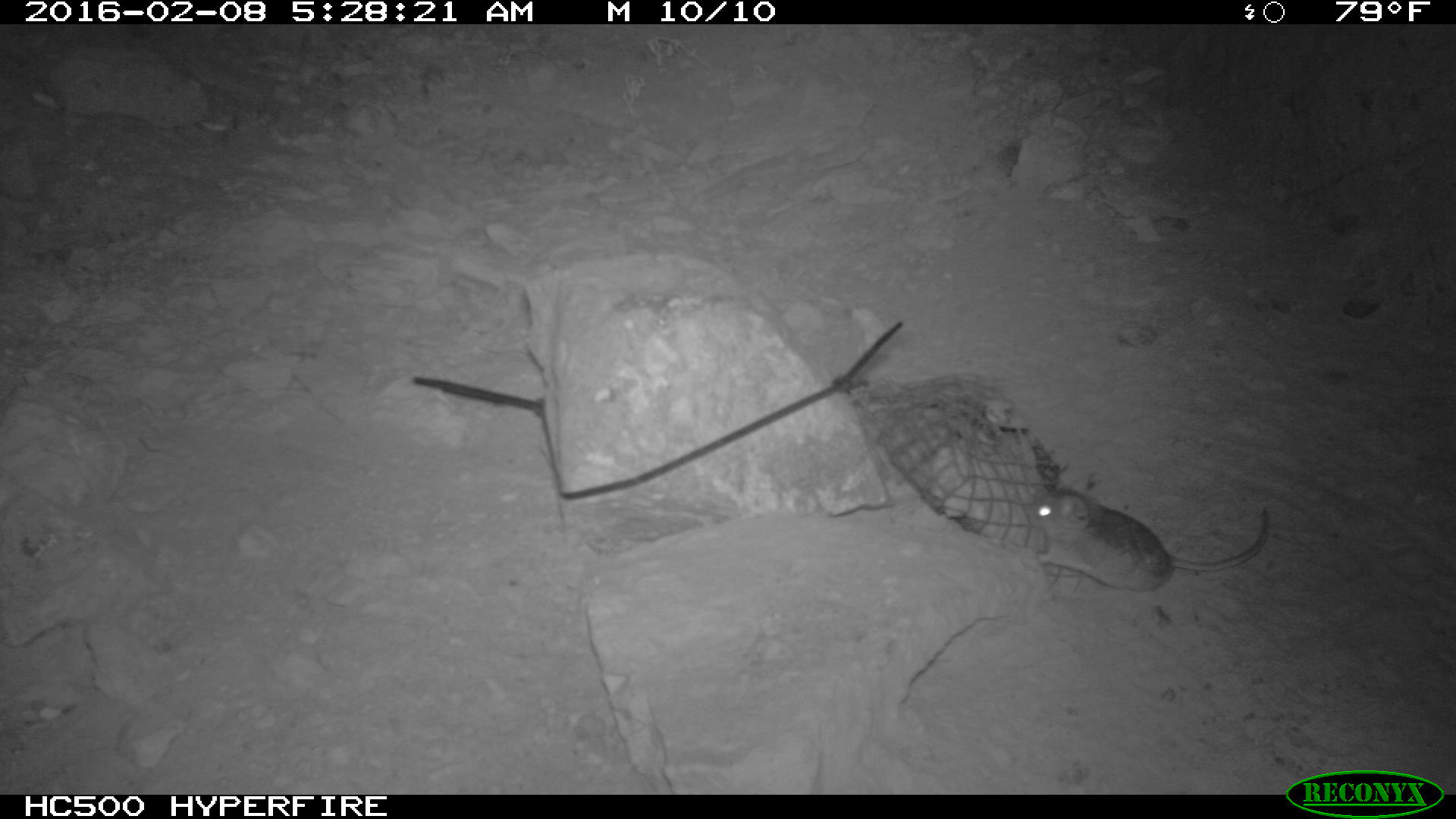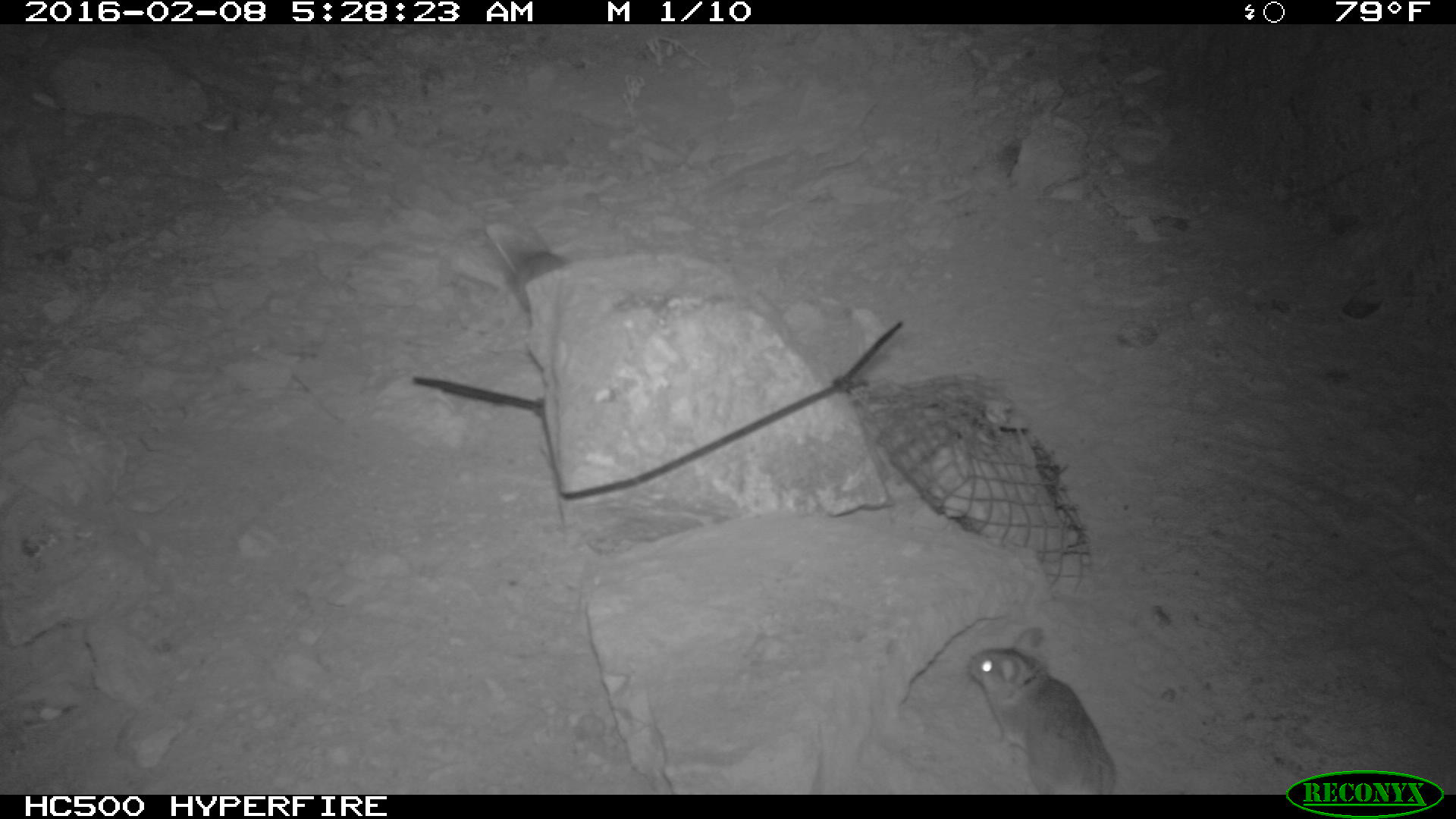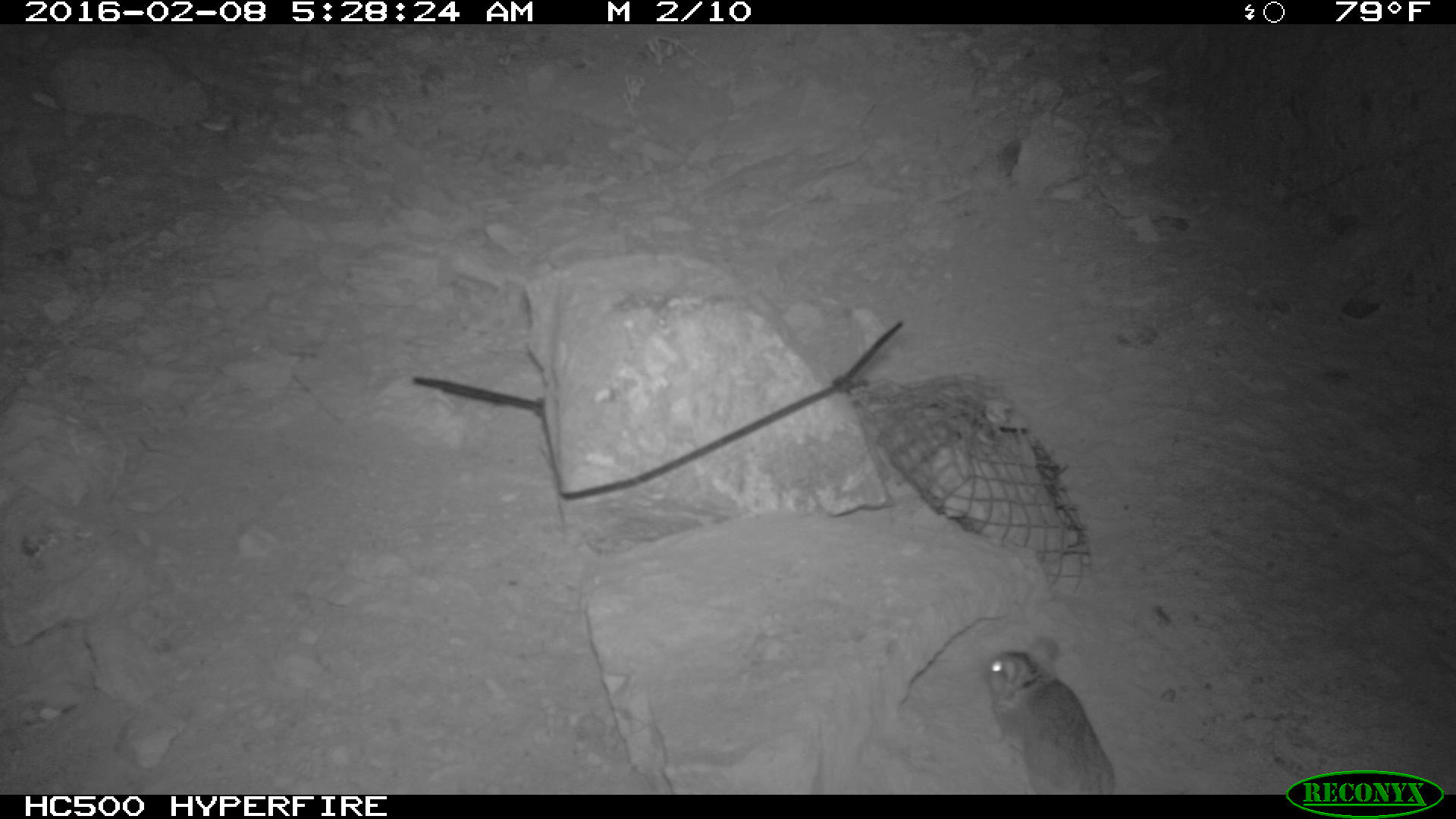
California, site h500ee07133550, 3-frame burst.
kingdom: Animalia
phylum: Chordata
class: Mammalia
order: Rodentia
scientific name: Rodentia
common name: rodent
Rodent (Rodentia).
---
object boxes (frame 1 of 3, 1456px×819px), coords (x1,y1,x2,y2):
rodent: (1026,485,1275,594)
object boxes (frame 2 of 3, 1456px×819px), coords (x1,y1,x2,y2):
rodent: (962,627,1119,793); (485,217,563,315)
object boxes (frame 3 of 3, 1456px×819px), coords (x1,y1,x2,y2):
rodent: (983,636,1114,795)